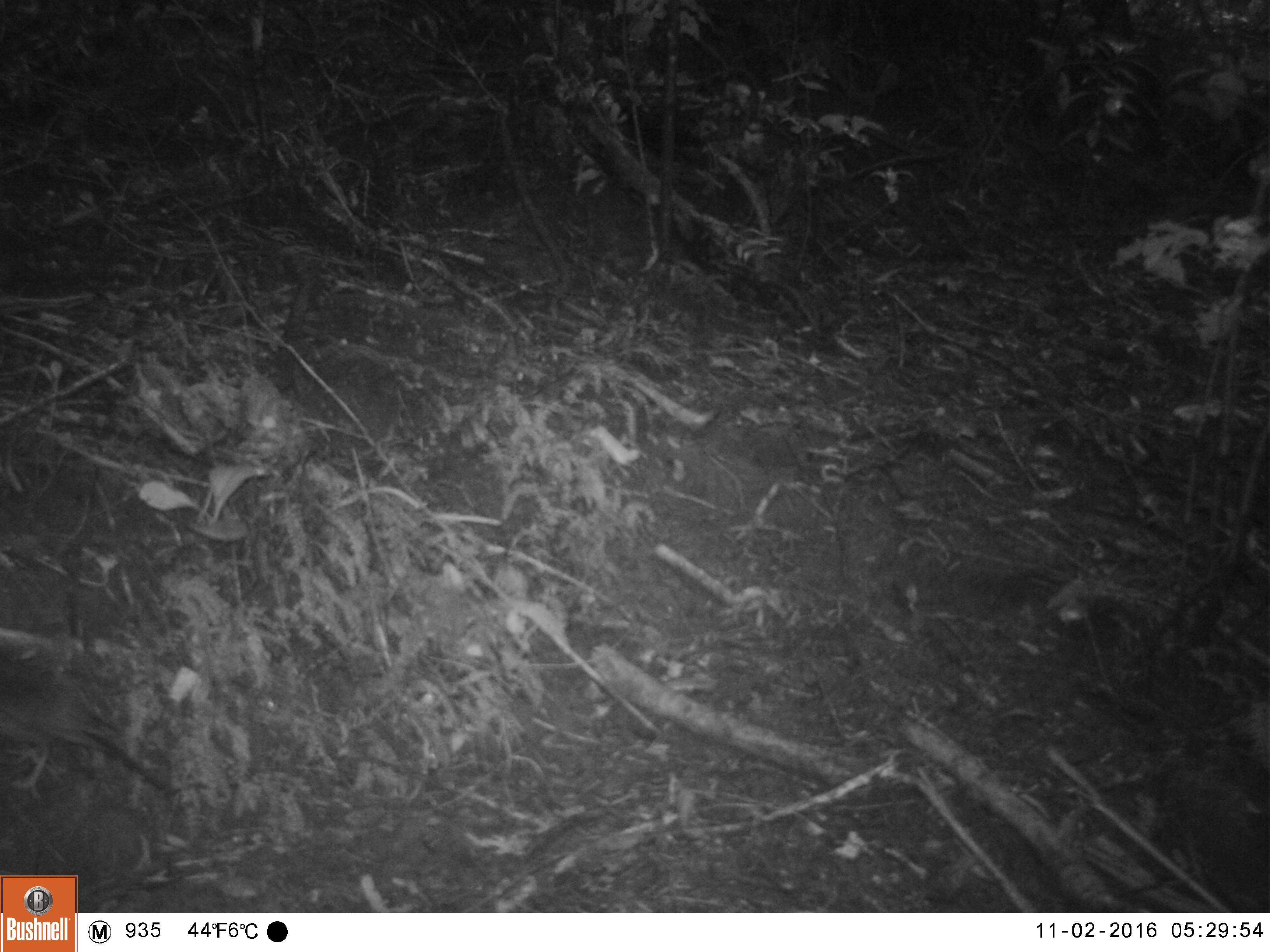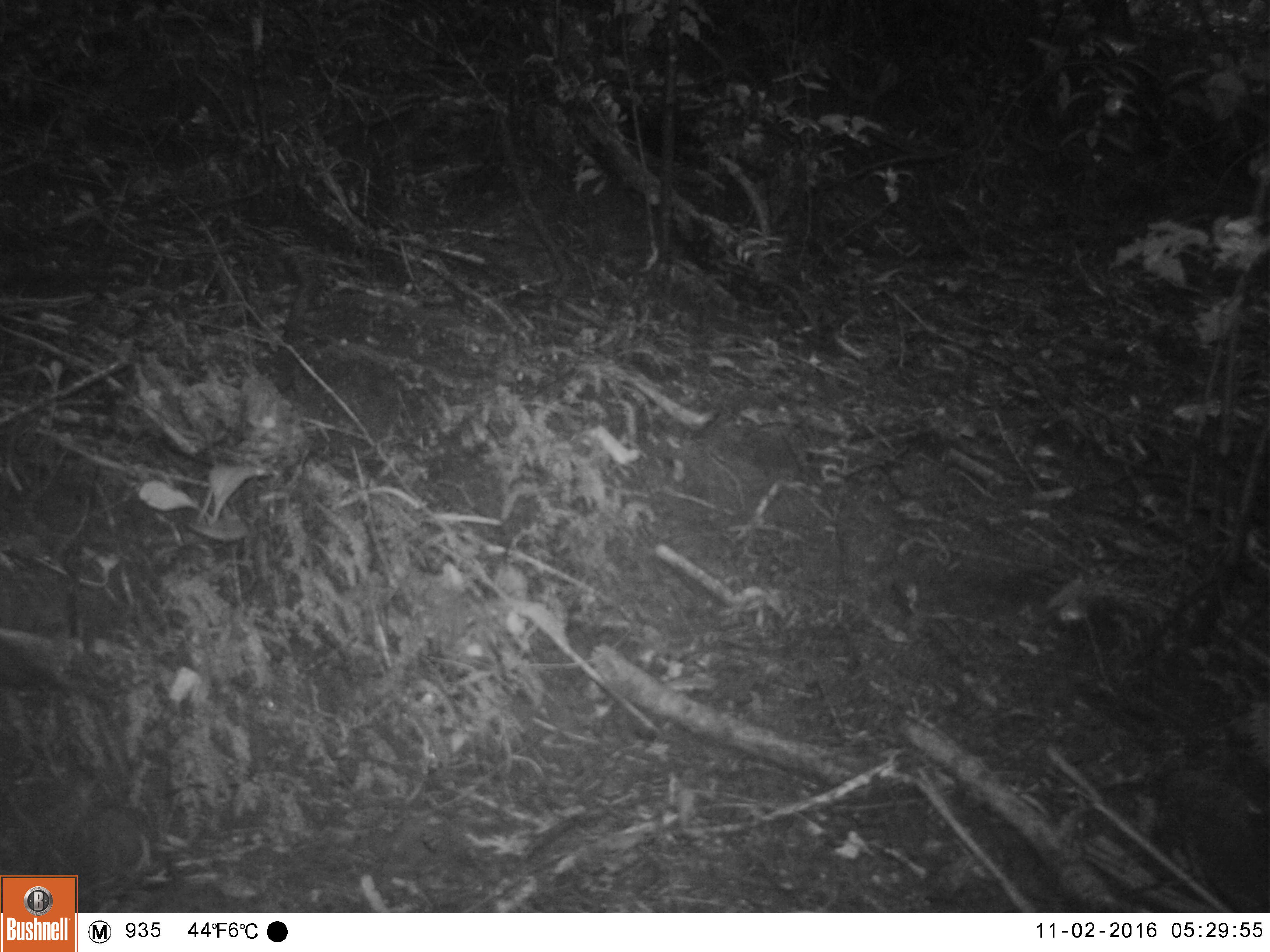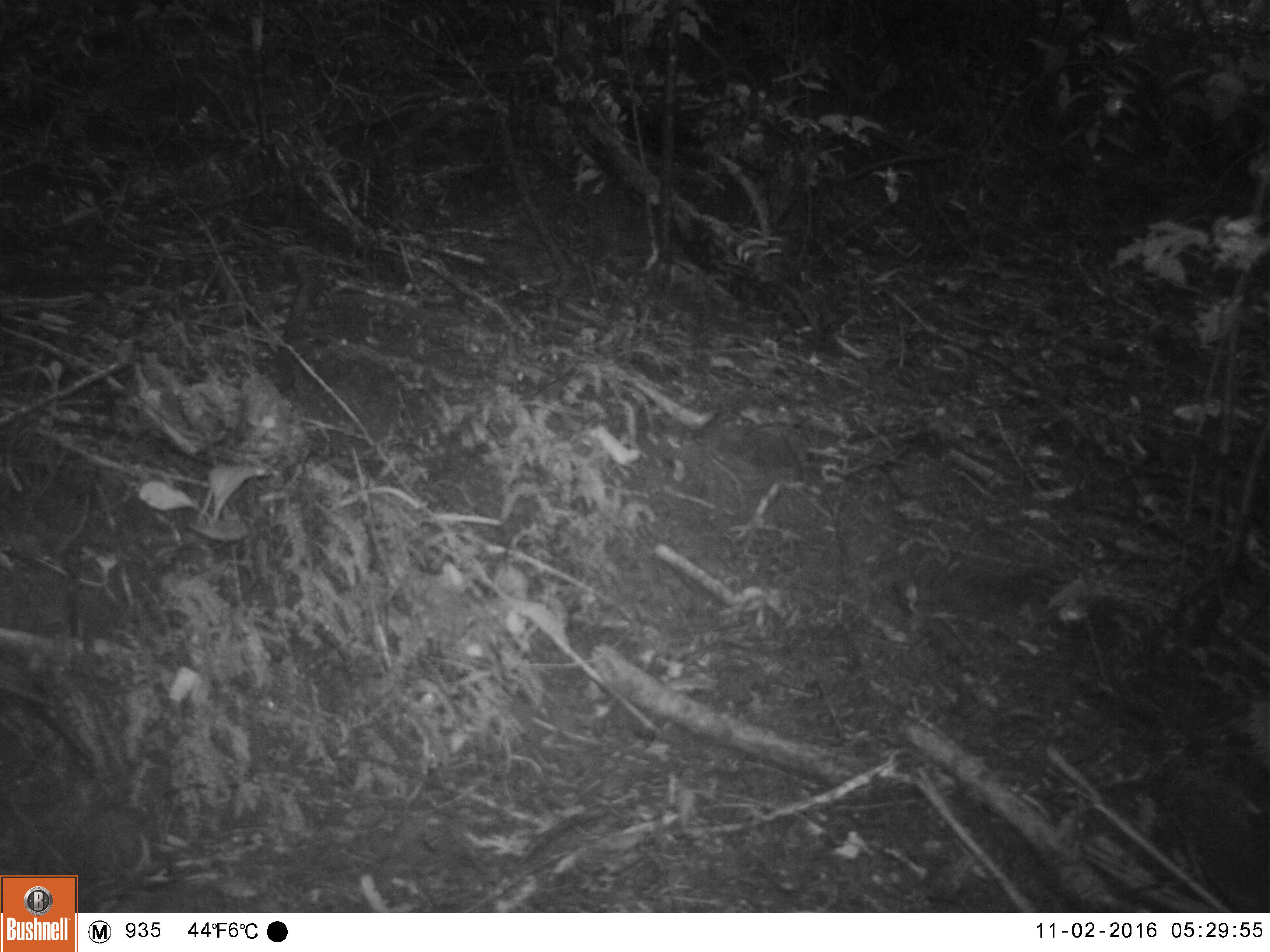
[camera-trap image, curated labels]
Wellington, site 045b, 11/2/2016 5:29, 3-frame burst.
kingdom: Animalia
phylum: Chordata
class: Aves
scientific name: Aves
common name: bird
Bird (Aves).